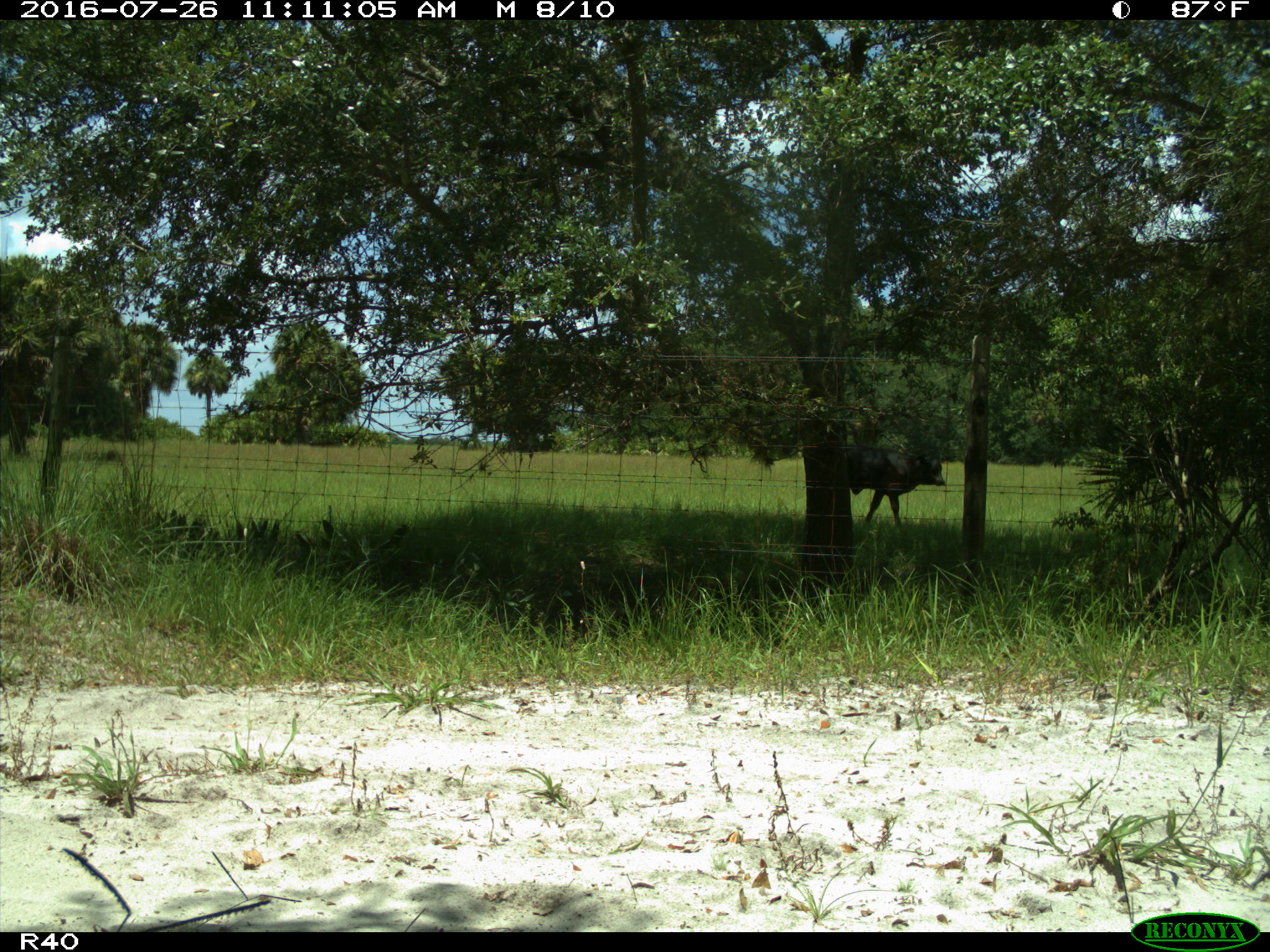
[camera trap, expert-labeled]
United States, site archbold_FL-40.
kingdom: Animalia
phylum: Chordata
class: Mammalia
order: Artiodactyla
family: Bovidae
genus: Bos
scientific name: Bos taurus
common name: domestic cow